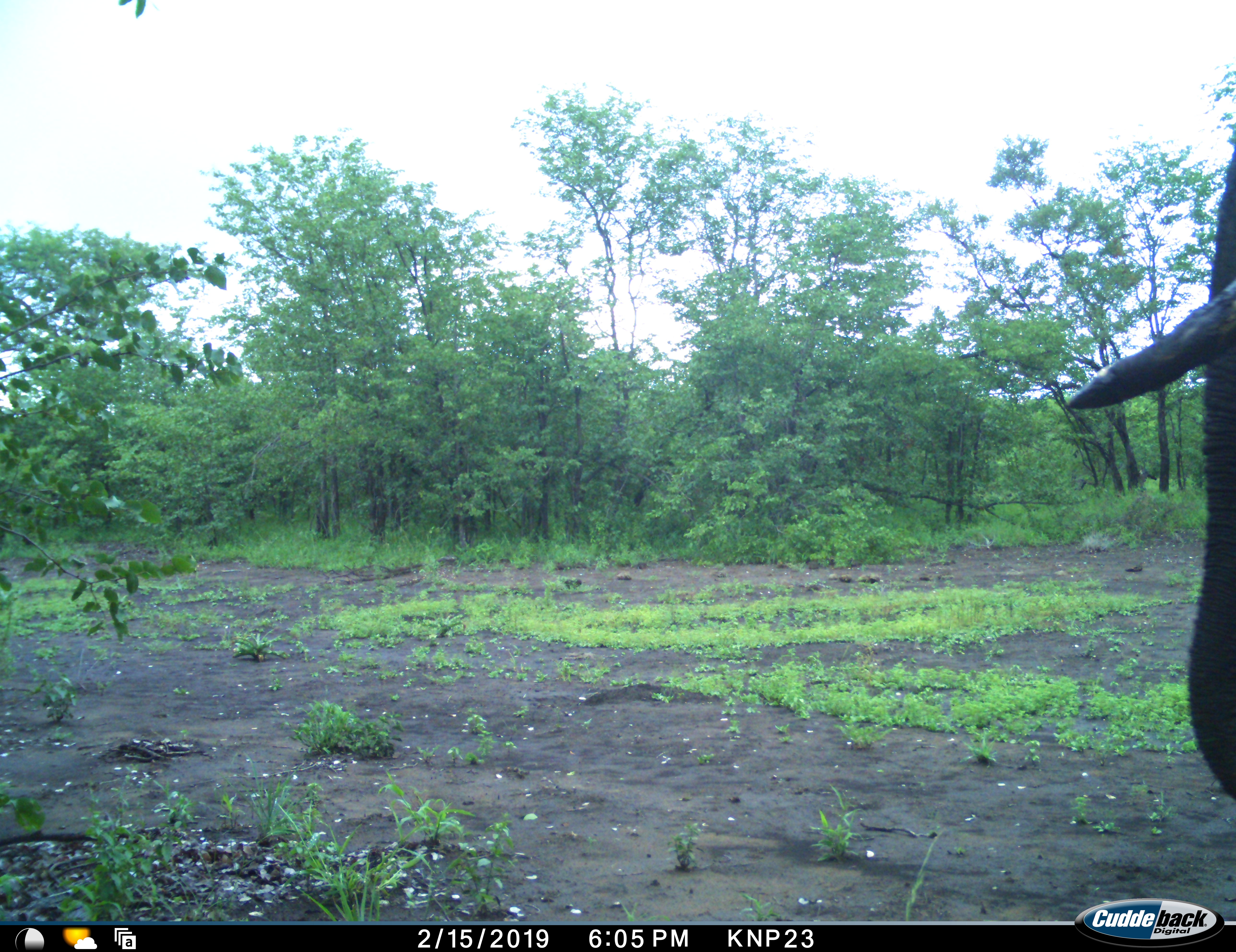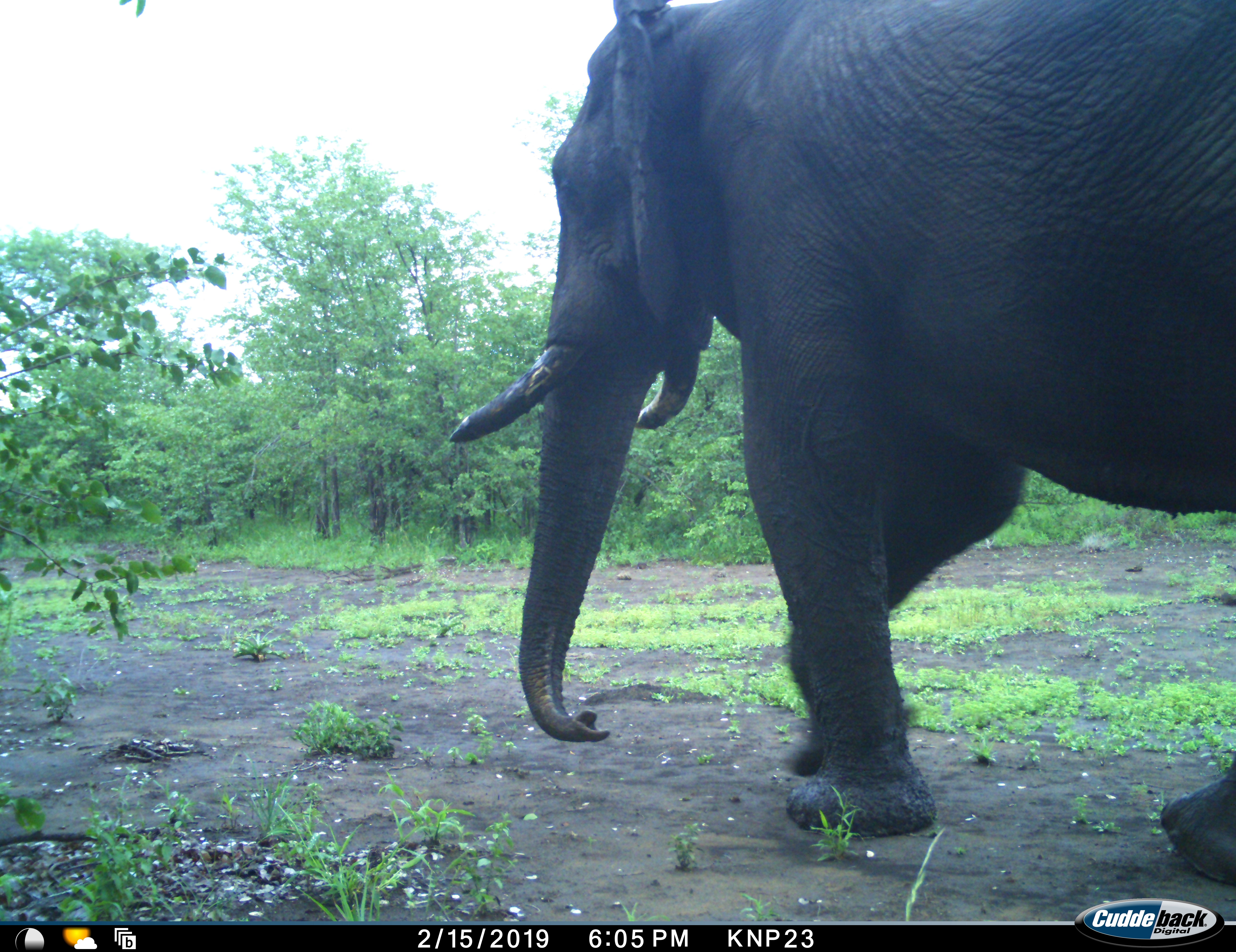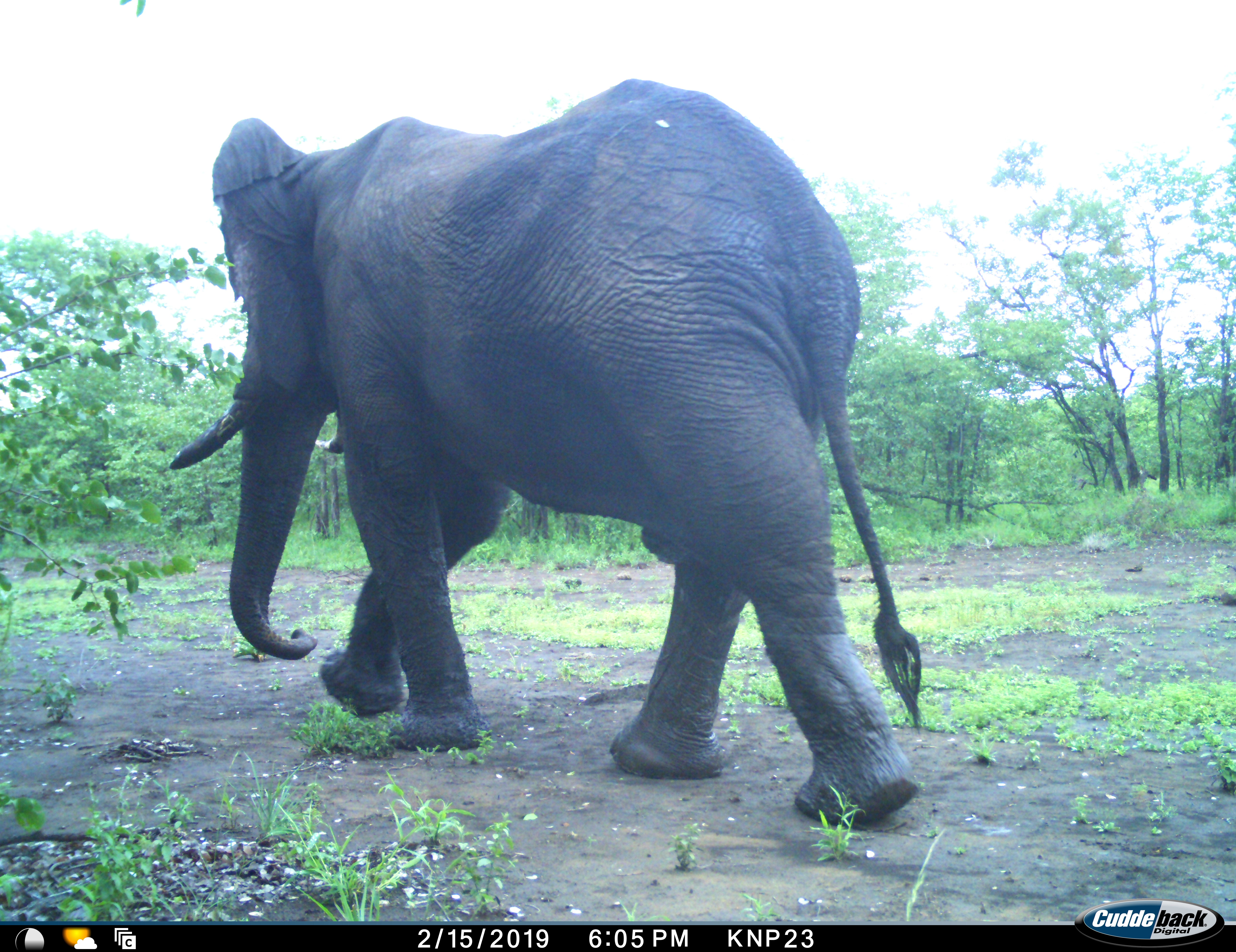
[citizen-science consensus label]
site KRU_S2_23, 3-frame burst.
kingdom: Animalia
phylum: Chordata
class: Mammalia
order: Proboscidea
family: Elephantidae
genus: Loxodonta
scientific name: Loxodonta africana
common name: african bush elephant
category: elephant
Elephant (african bush elephant) (Loxodonta africana), count 1. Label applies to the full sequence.